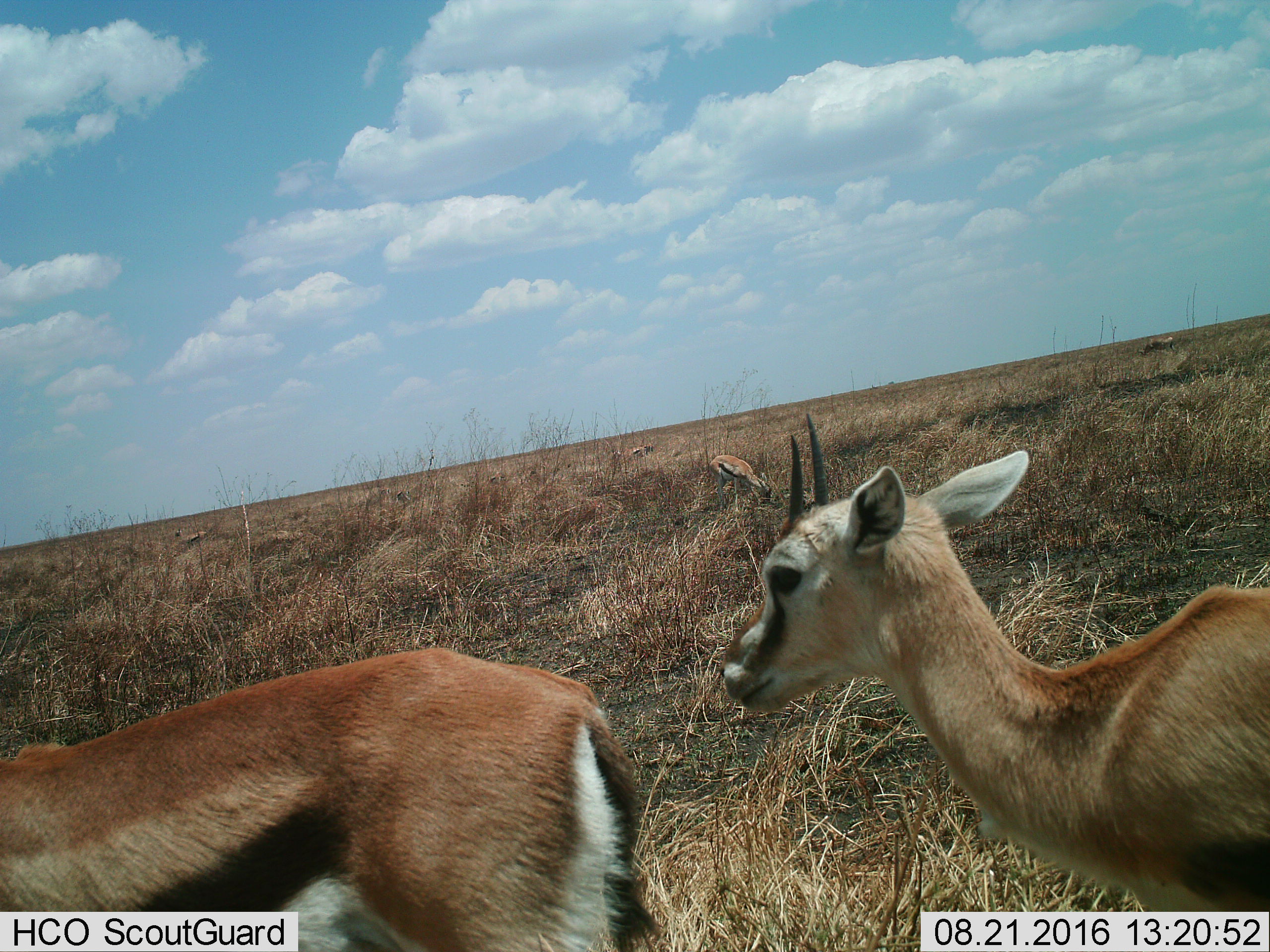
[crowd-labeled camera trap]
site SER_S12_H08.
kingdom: Animalia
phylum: Chordata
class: Mammalia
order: Artiodactyla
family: Bovidae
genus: Eudorcas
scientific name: Eudorcas thomsonii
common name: thomson's gazelle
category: gazellethomsons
Gazellethomsons (thomson's gazelle) (Eudorcas thomsonii), count 6. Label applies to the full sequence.